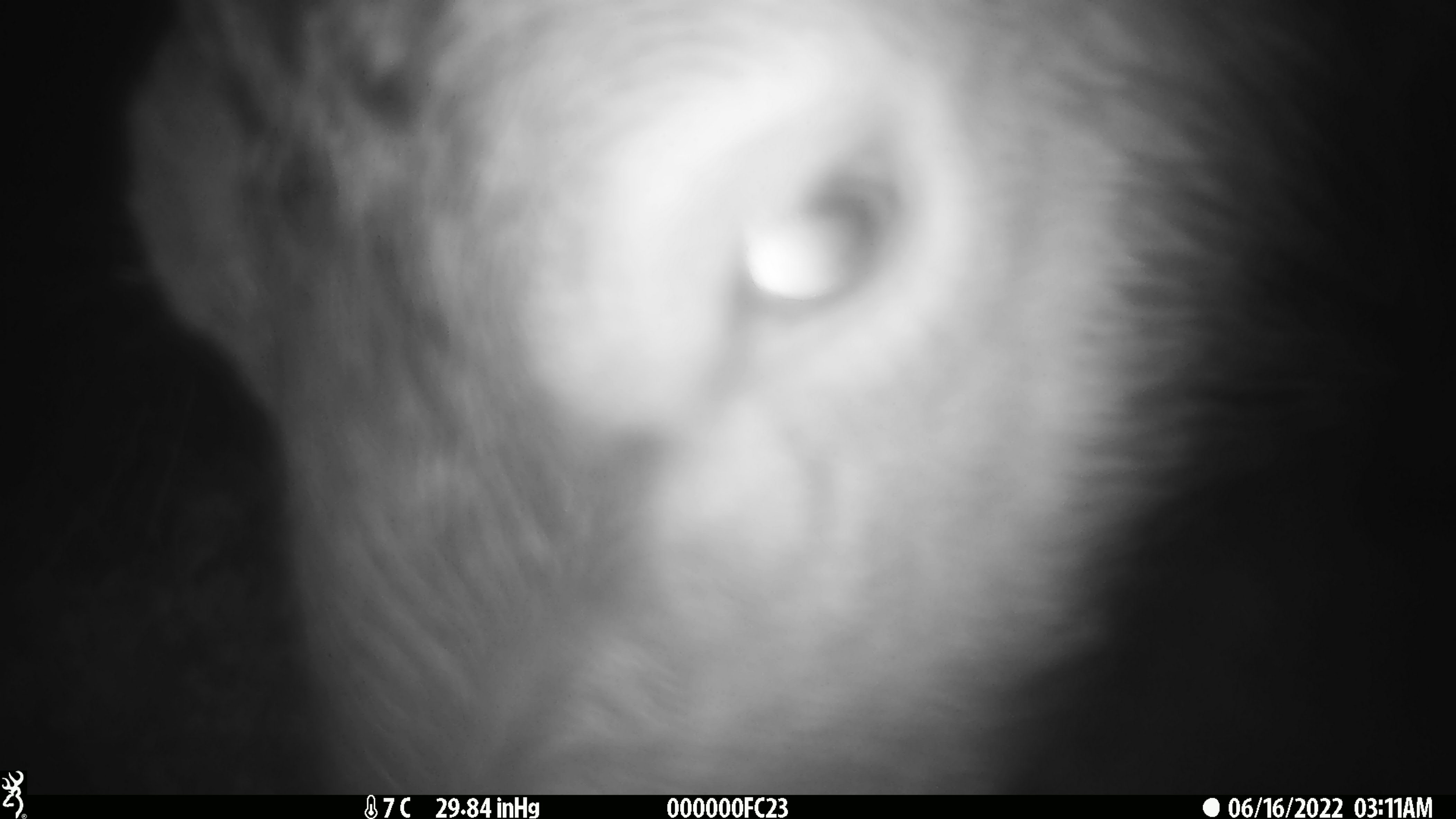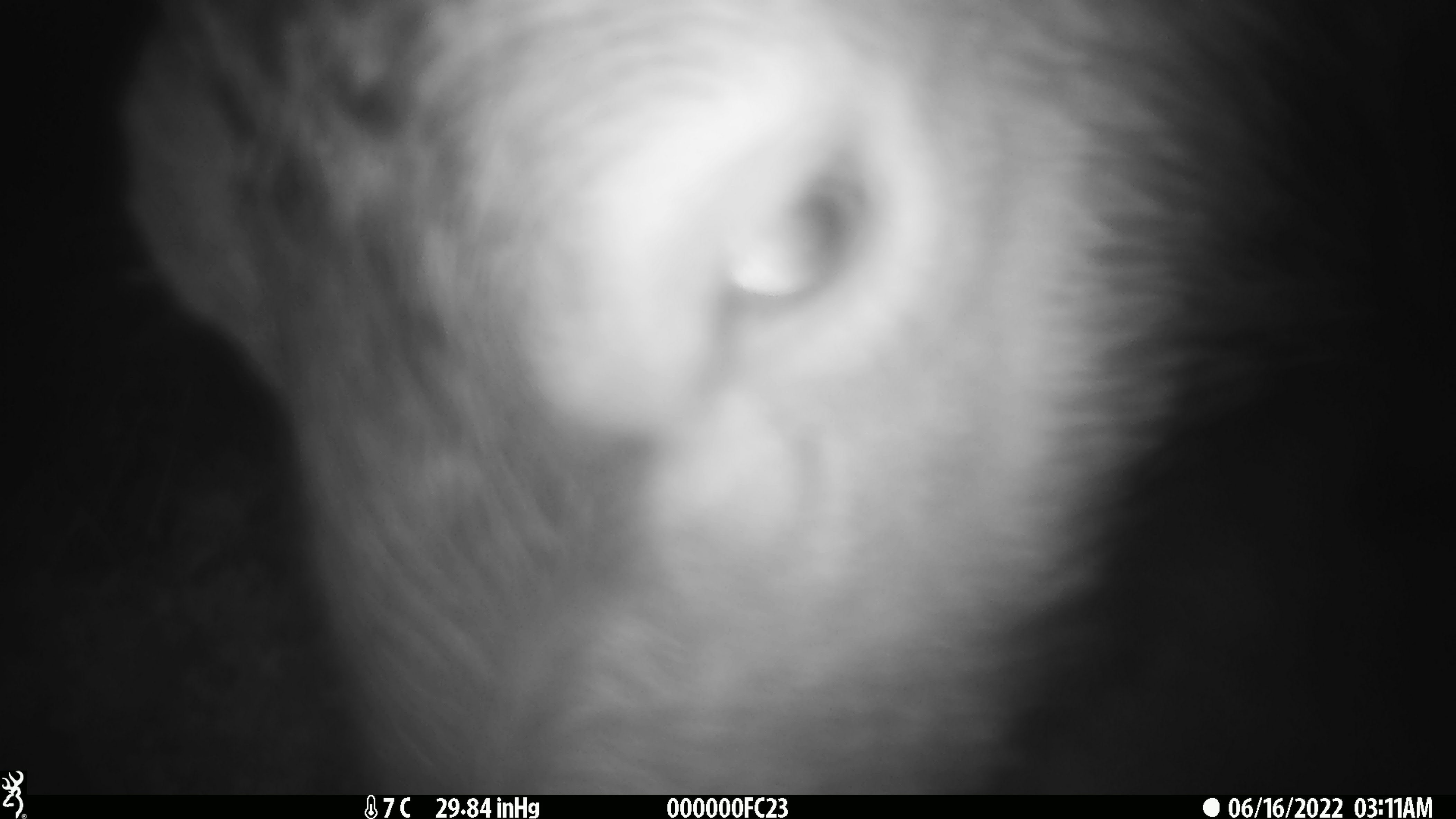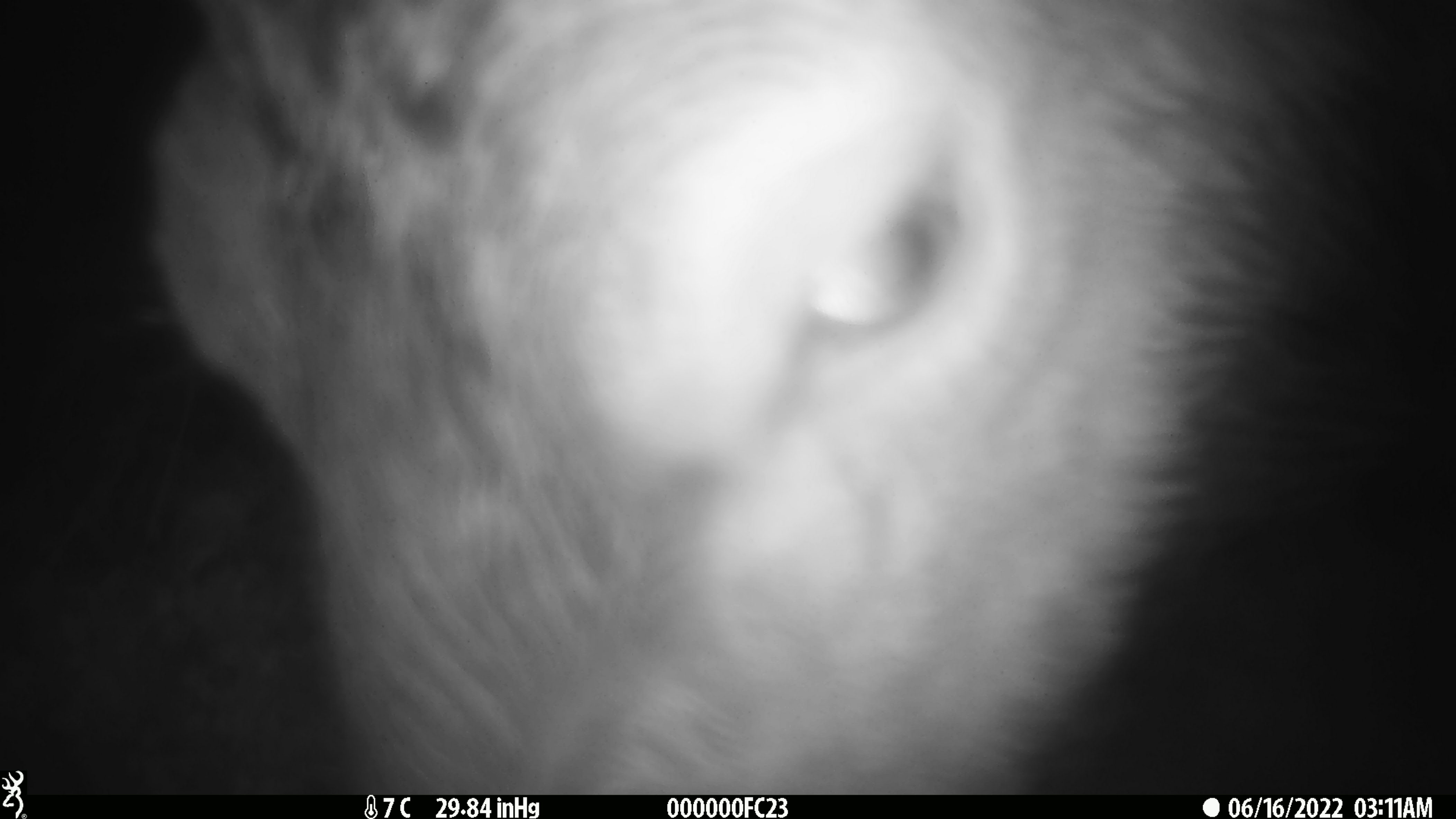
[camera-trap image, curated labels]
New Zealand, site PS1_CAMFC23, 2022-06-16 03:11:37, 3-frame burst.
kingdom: Animalia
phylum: Chordata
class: Mammalia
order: Artiodactyla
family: Cervidae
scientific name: Cervidae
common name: deer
Deer (Cervidae).